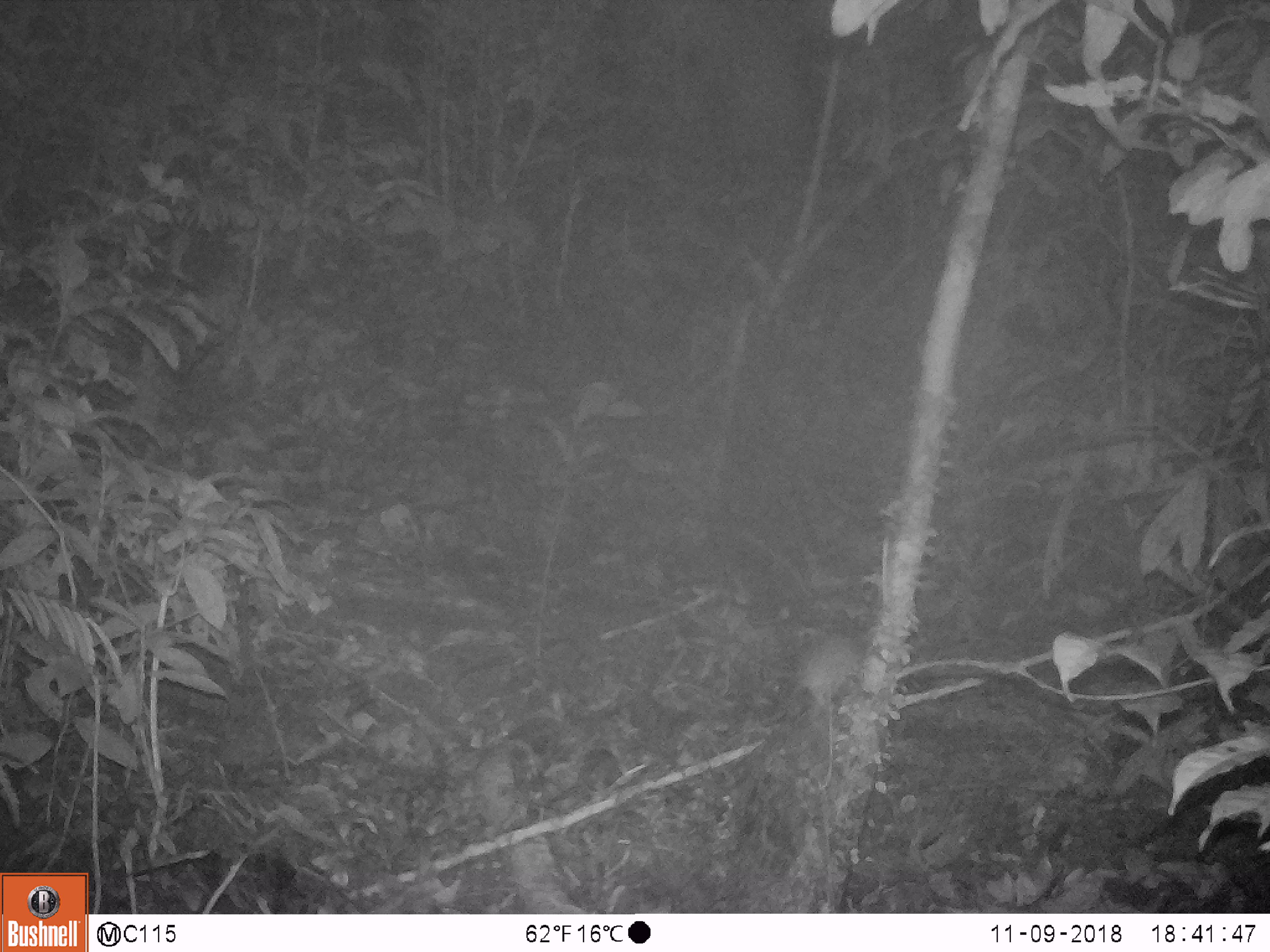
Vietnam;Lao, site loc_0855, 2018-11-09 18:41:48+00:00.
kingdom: Animalia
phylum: Chordata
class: Mammalia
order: Rodentia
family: Muridae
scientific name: Muridae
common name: old-world mice and rats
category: unidentified murid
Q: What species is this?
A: Unidentified murid (old-world mice and rats) (Muridae).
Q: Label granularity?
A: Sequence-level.